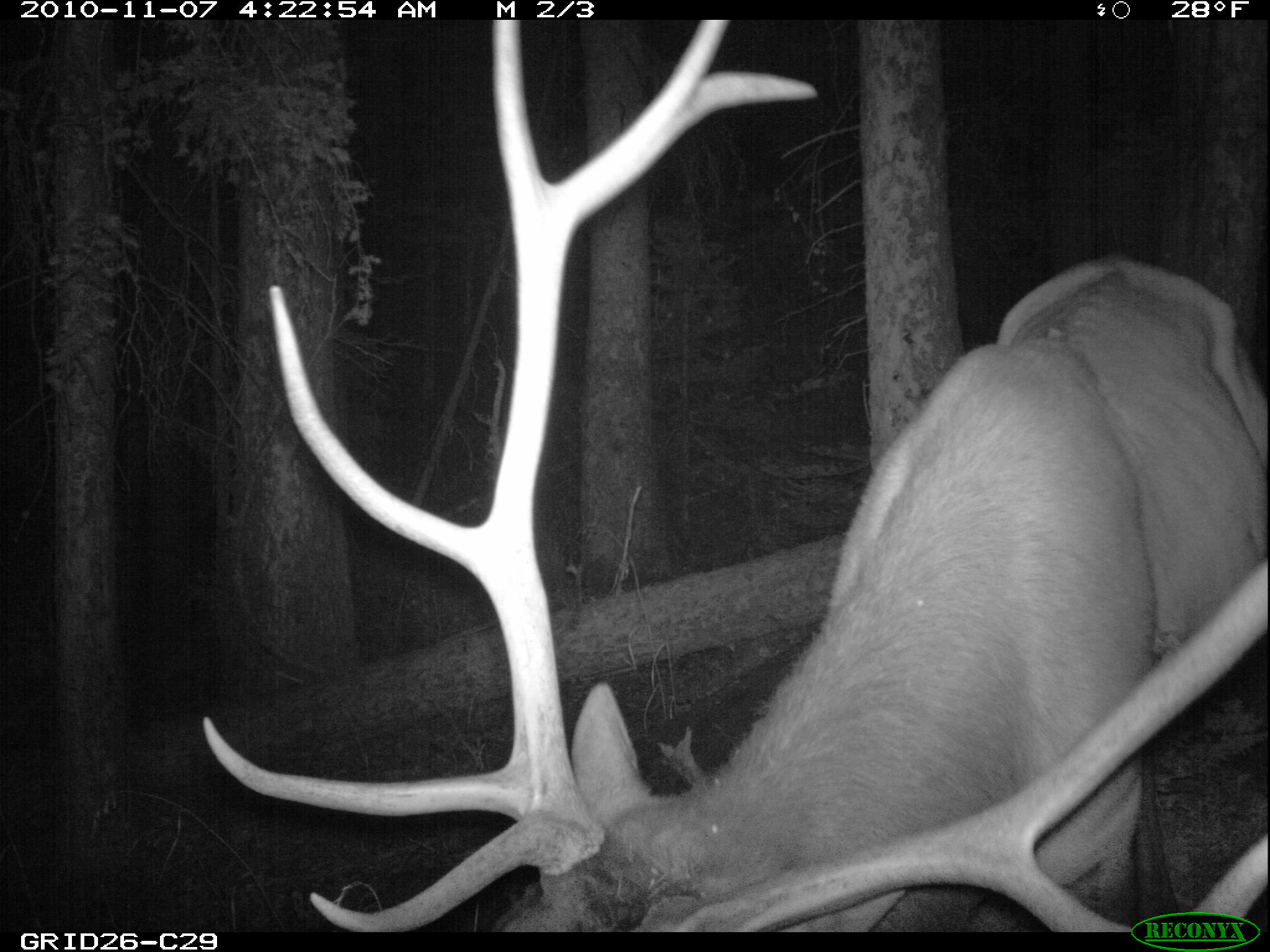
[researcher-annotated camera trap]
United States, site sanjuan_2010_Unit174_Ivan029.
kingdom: Animalia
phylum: Chordata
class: Mammalia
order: Artiodactyla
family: Cervidae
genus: Cervus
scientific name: Cervus elaphus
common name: red deer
Cervus elaphus (red deer).